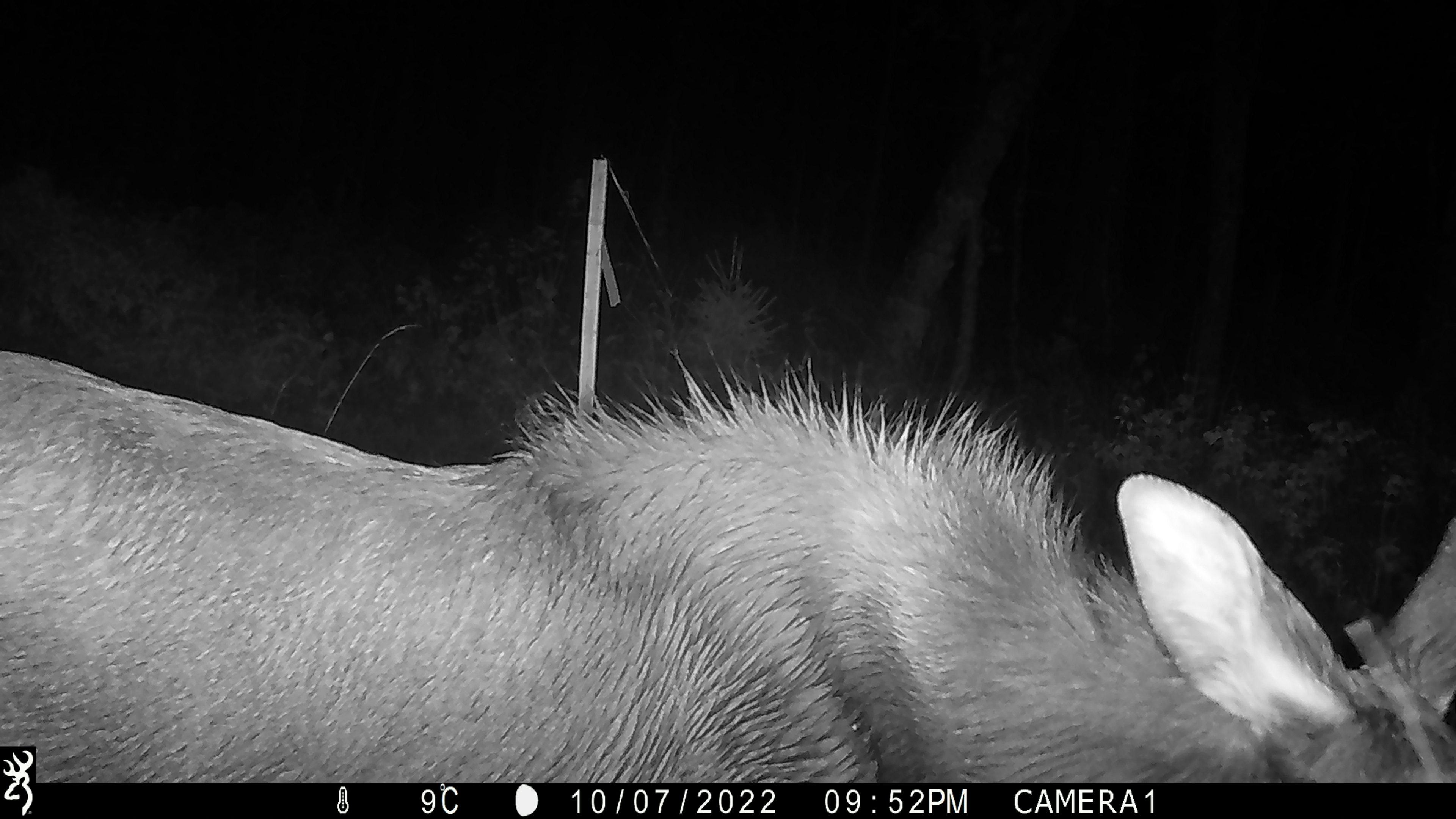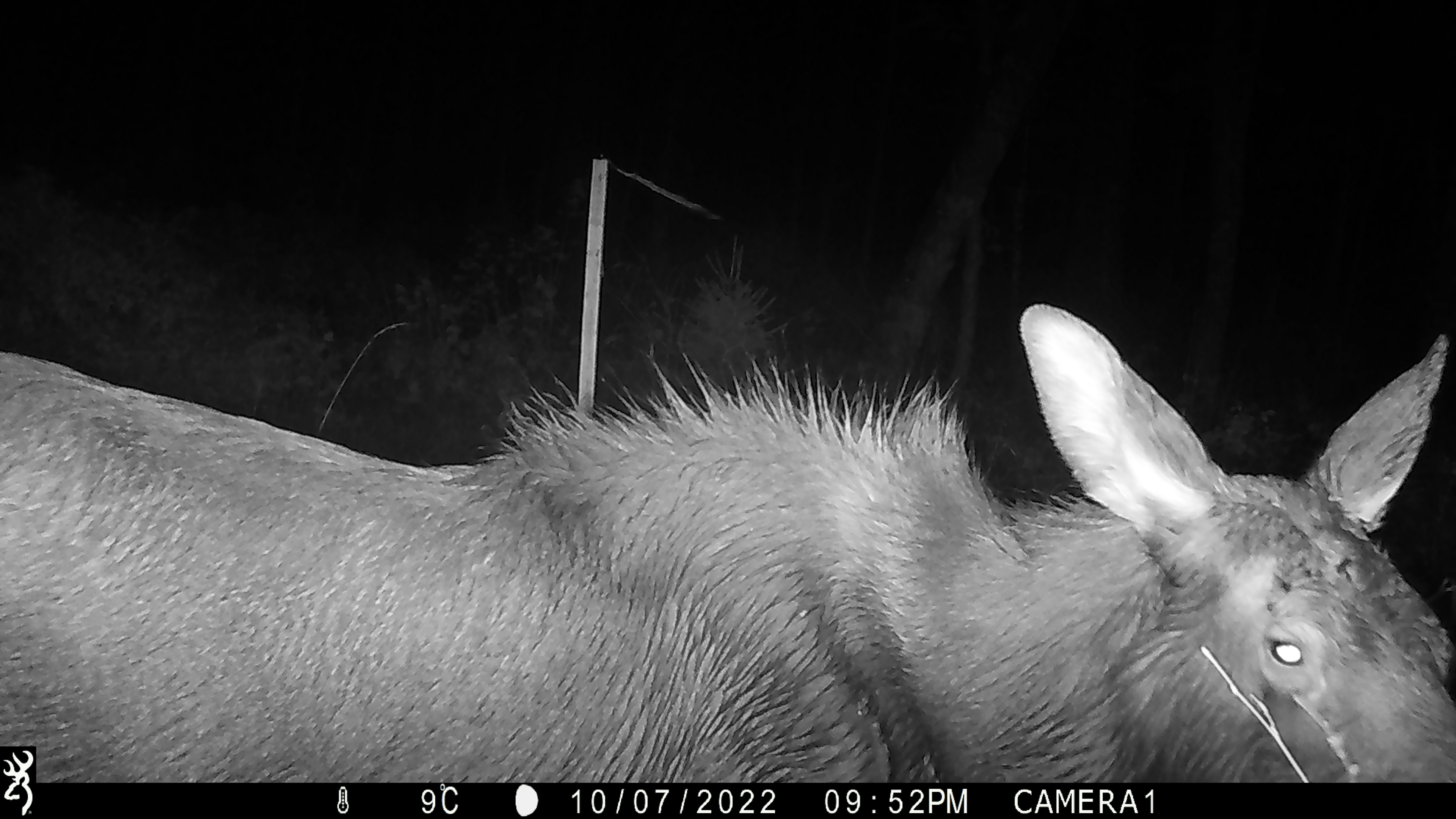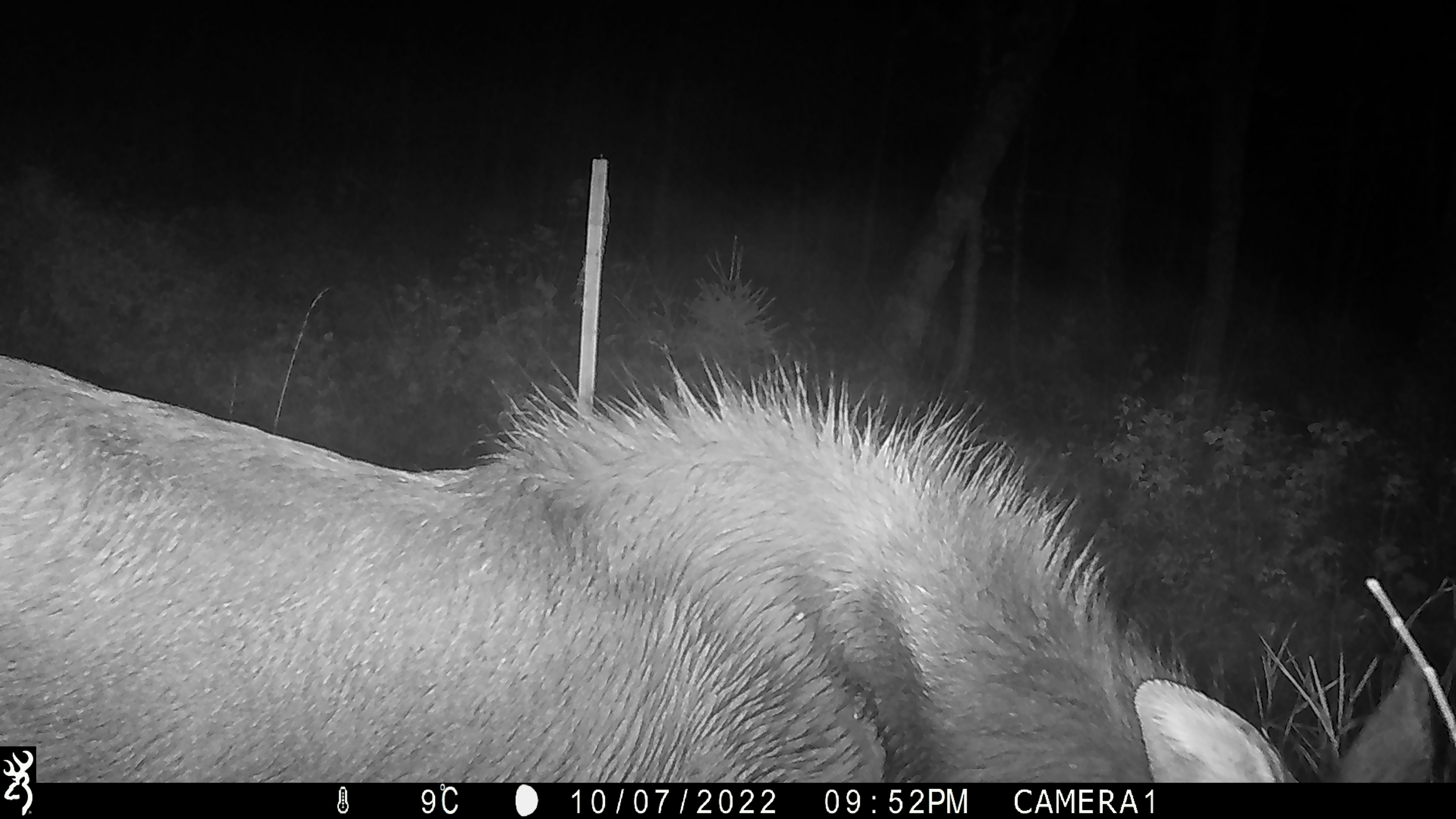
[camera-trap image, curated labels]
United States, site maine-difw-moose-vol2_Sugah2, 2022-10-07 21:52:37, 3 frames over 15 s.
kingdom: Animalia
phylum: Chordata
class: Mammalia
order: Artiodactyla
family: Cervidae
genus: Alces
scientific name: Alces alces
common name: moose